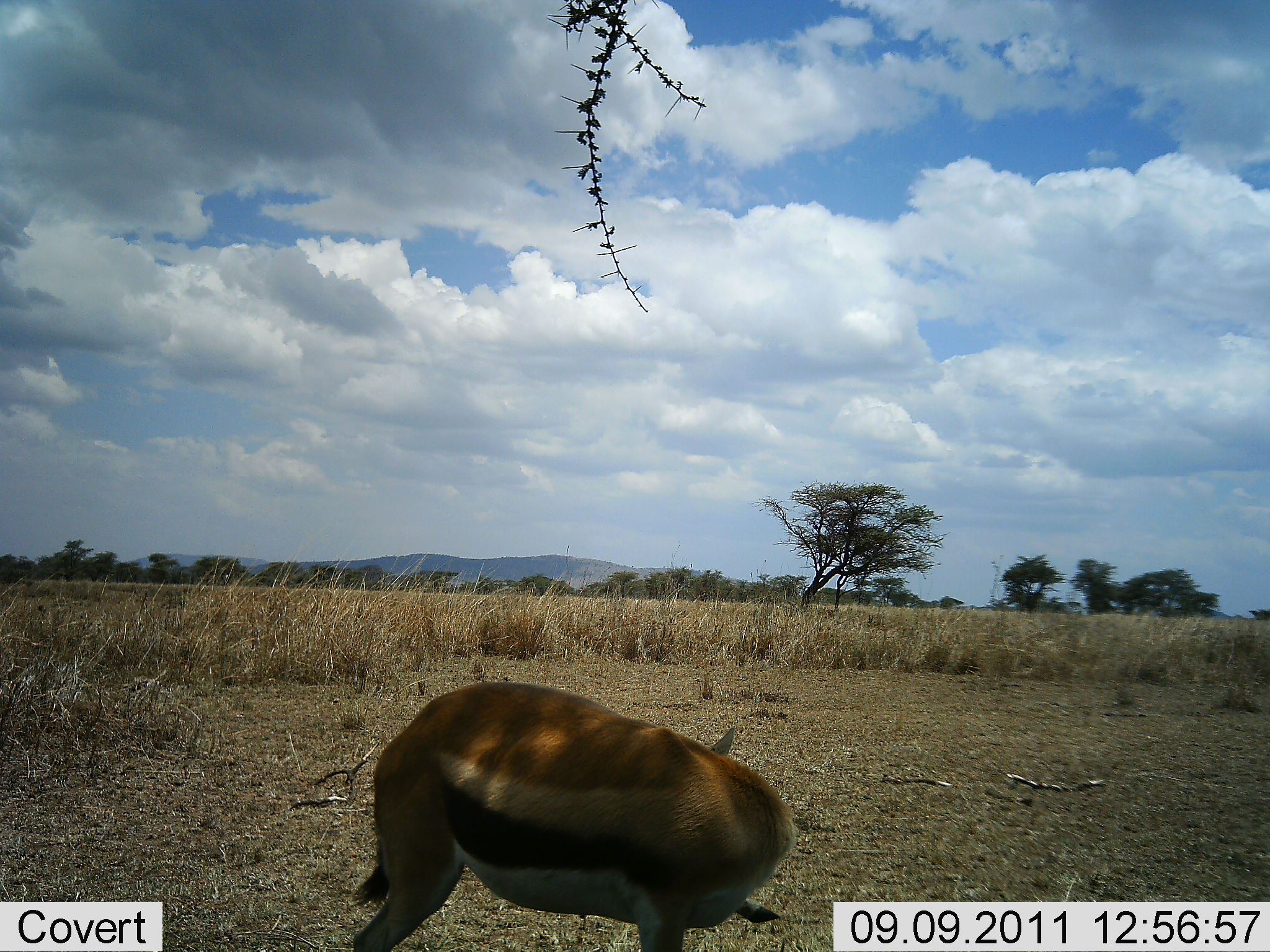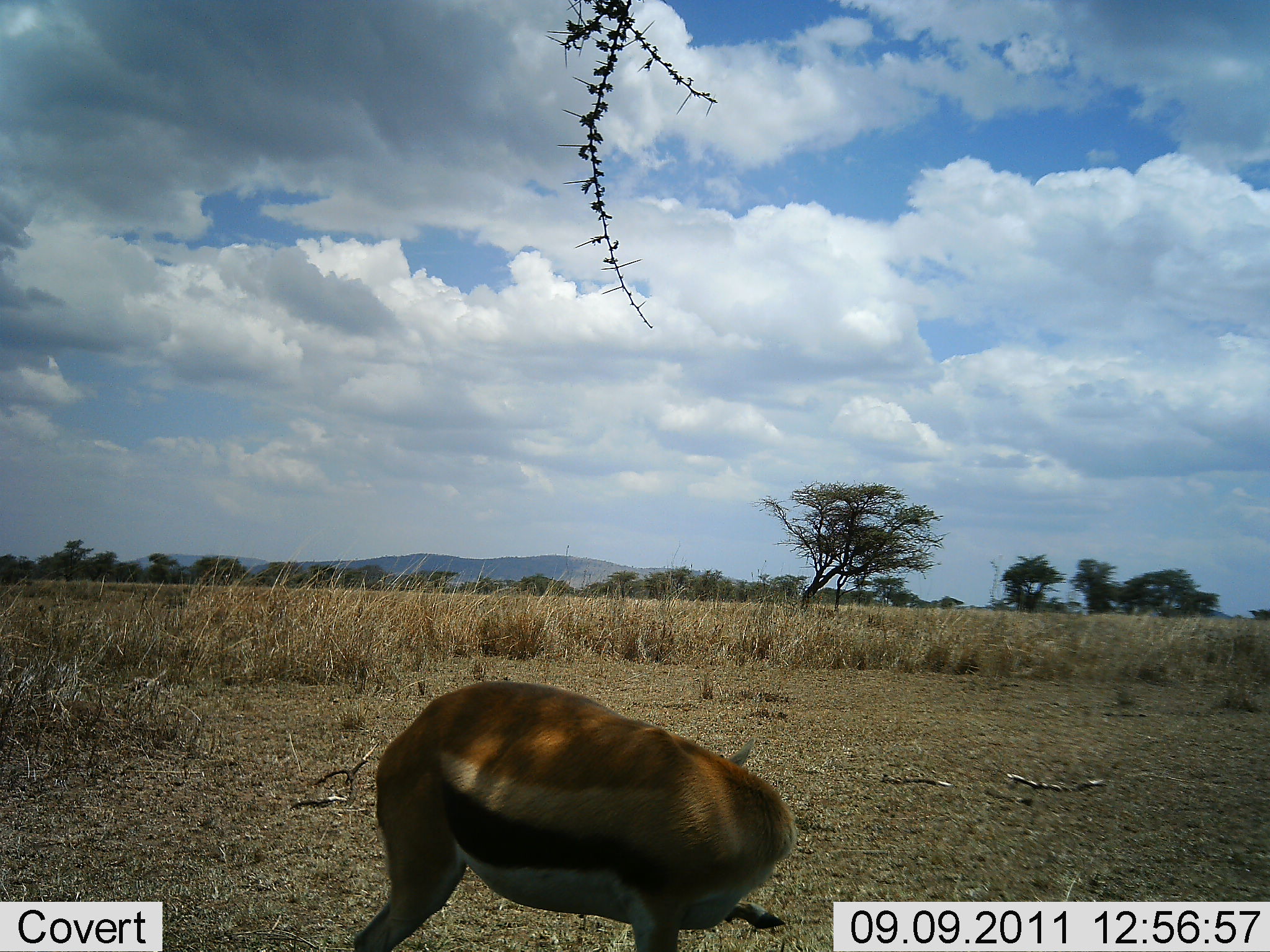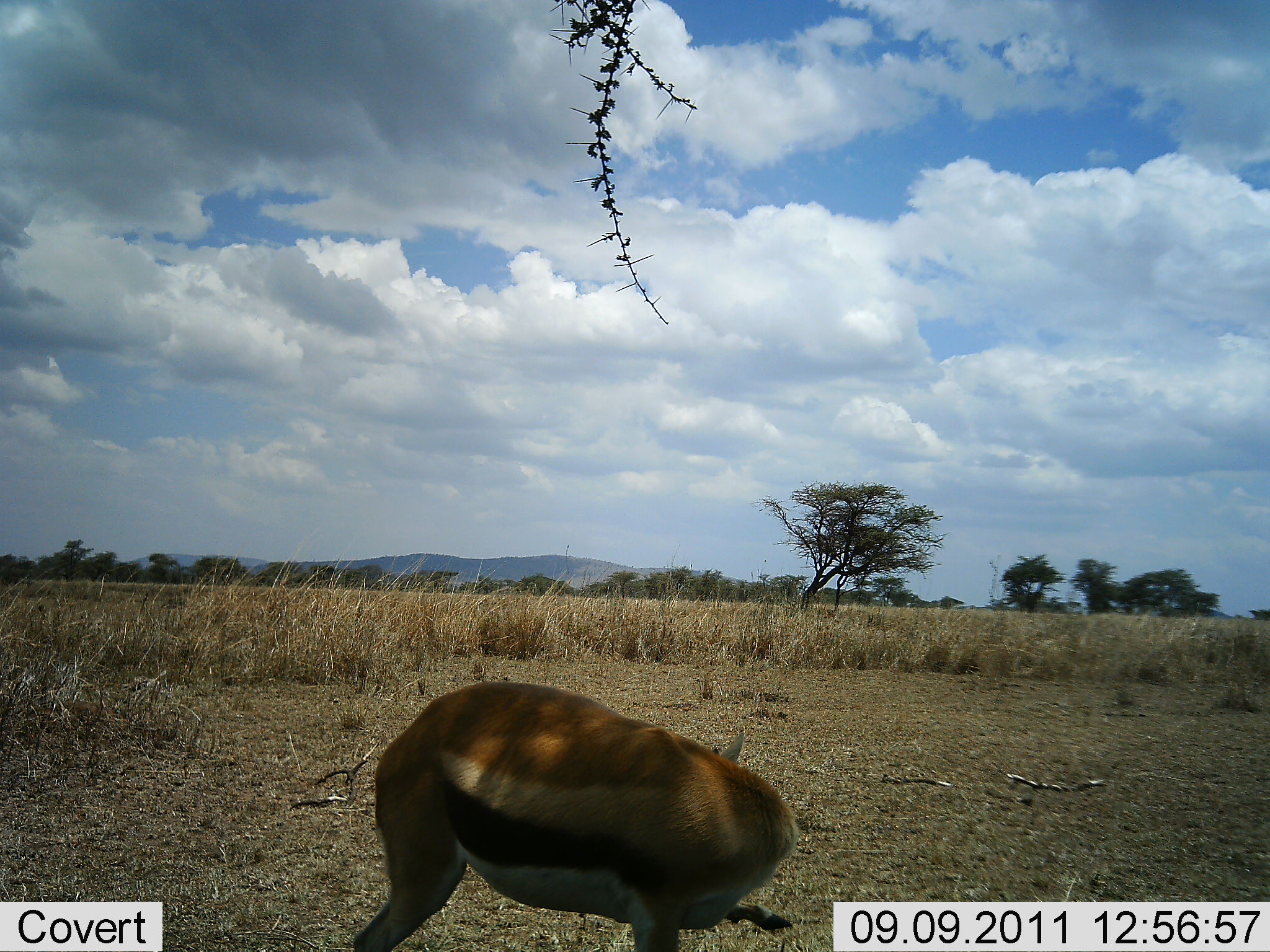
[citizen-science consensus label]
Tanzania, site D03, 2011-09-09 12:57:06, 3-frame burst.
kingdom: Animalia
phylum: Chordata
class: Mammalia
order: Artiodactyla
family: Bovidae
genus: Eudorcas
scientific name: Eudorcas thomsonii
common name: thomson's gazelle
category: gazellethomsons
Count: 1.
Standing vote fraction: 100%.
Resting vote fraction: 0%.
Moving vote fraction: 0%.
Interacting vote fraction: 0%.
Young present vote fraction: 0%.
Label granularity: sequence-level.